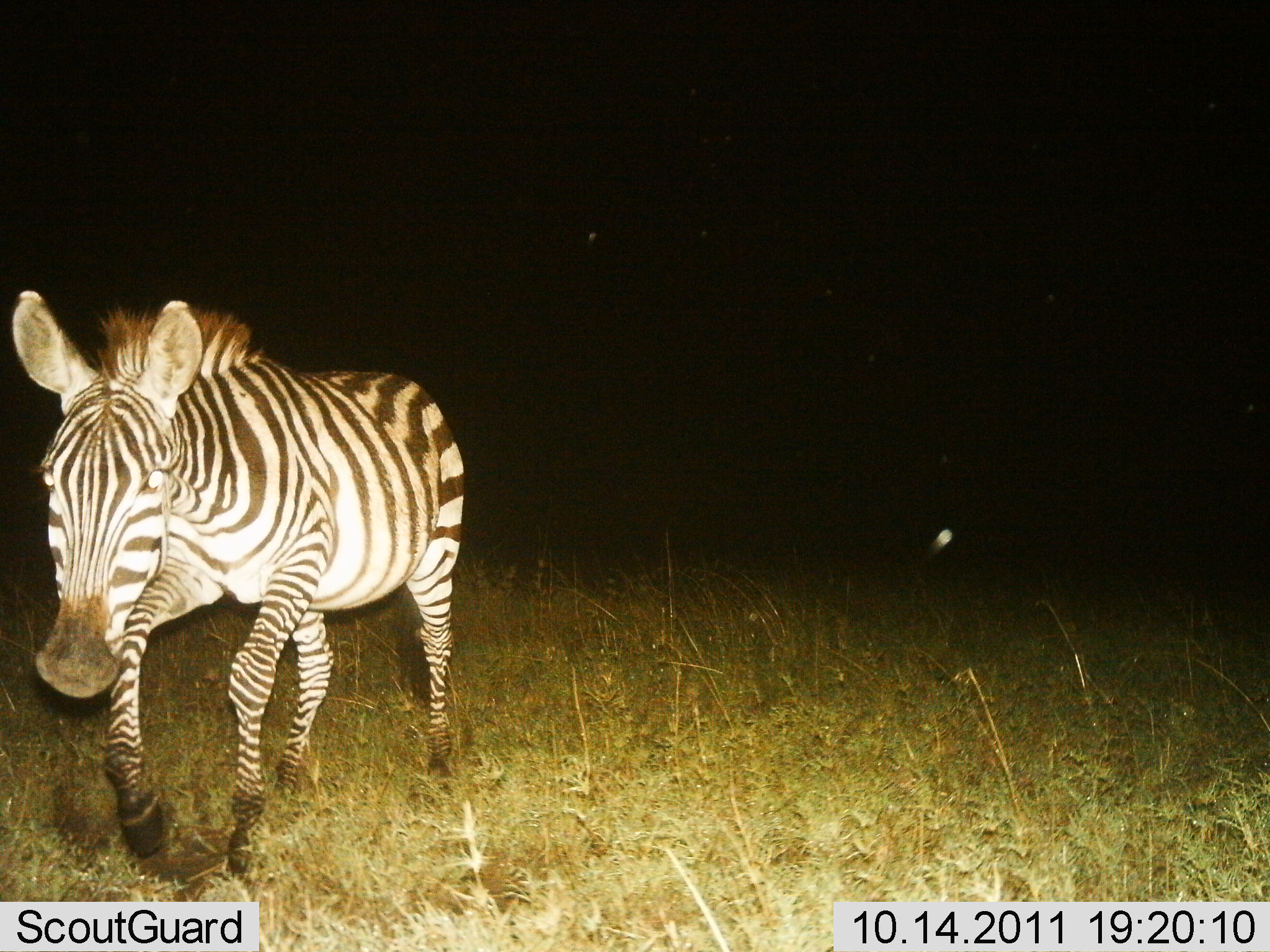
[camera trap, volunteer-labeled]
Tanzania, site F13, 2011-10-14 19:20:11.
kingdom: Animalia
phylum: Chordata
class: Mammalia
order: Perissodactyla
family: Equidae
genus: Equus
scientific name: Equus quagga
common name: plains zebra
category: zebra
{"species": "zebra (plains zebra) (Equus quagga)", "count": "1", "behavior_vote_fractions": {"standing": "0%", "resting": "0%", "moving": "100%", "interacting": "0%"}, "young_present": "0%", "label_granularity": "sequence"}